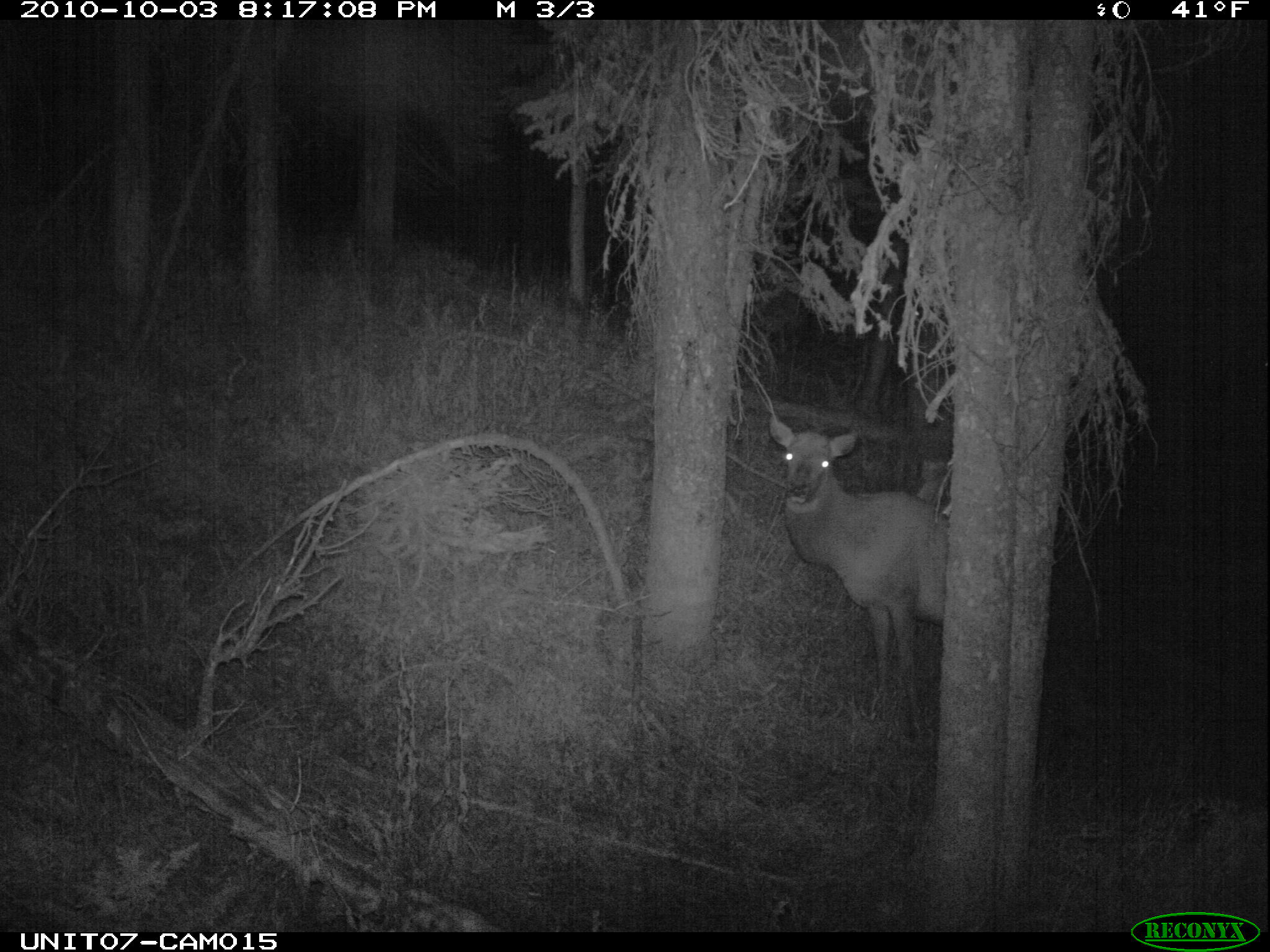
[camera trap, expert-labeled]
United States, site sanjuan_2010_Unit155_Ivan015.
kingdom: Animalia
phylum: Chordata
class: Mammalia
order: Artiodactyla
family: Cervidae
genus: Cervus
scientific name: Cervus elaphus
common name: red deer